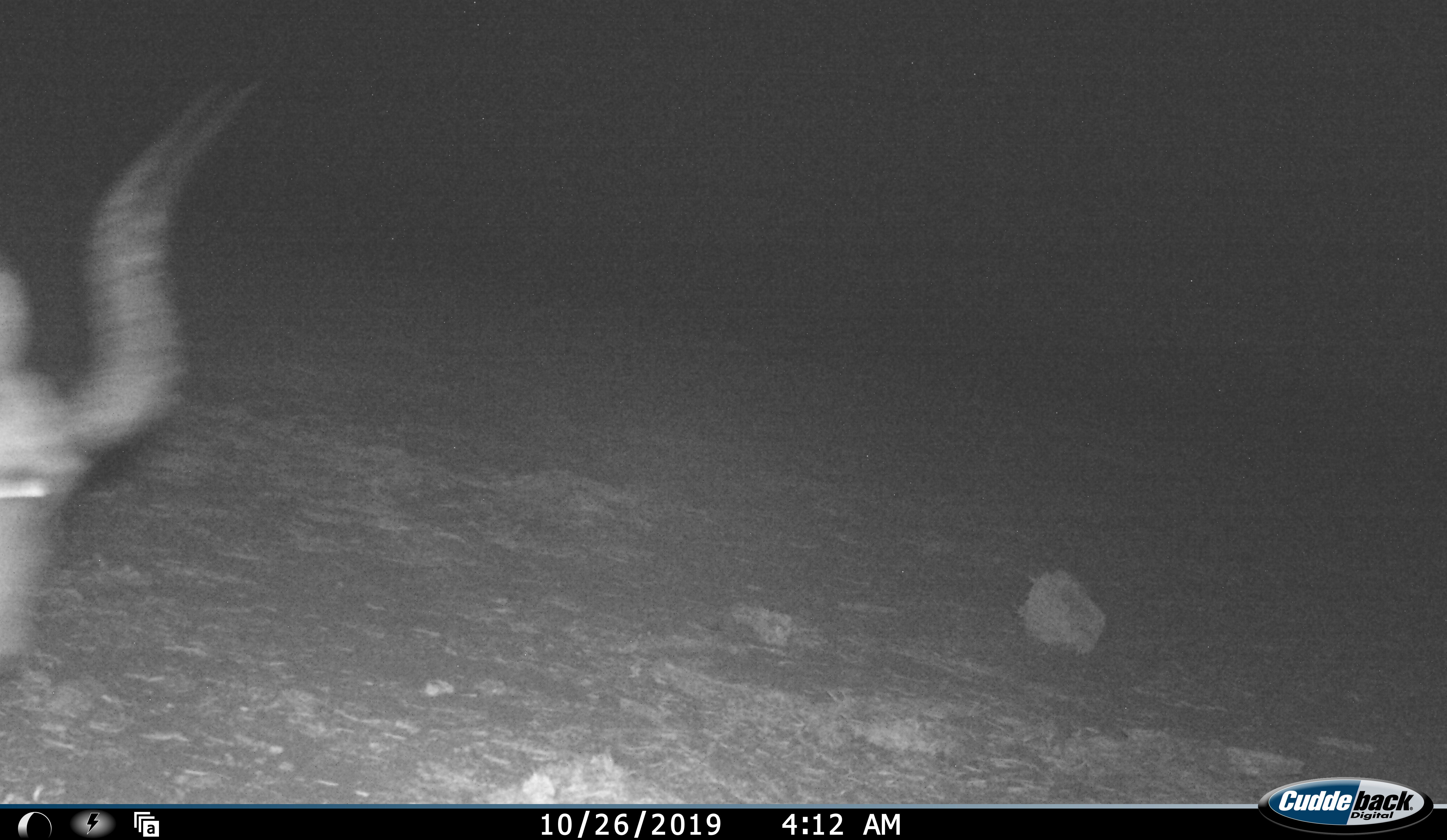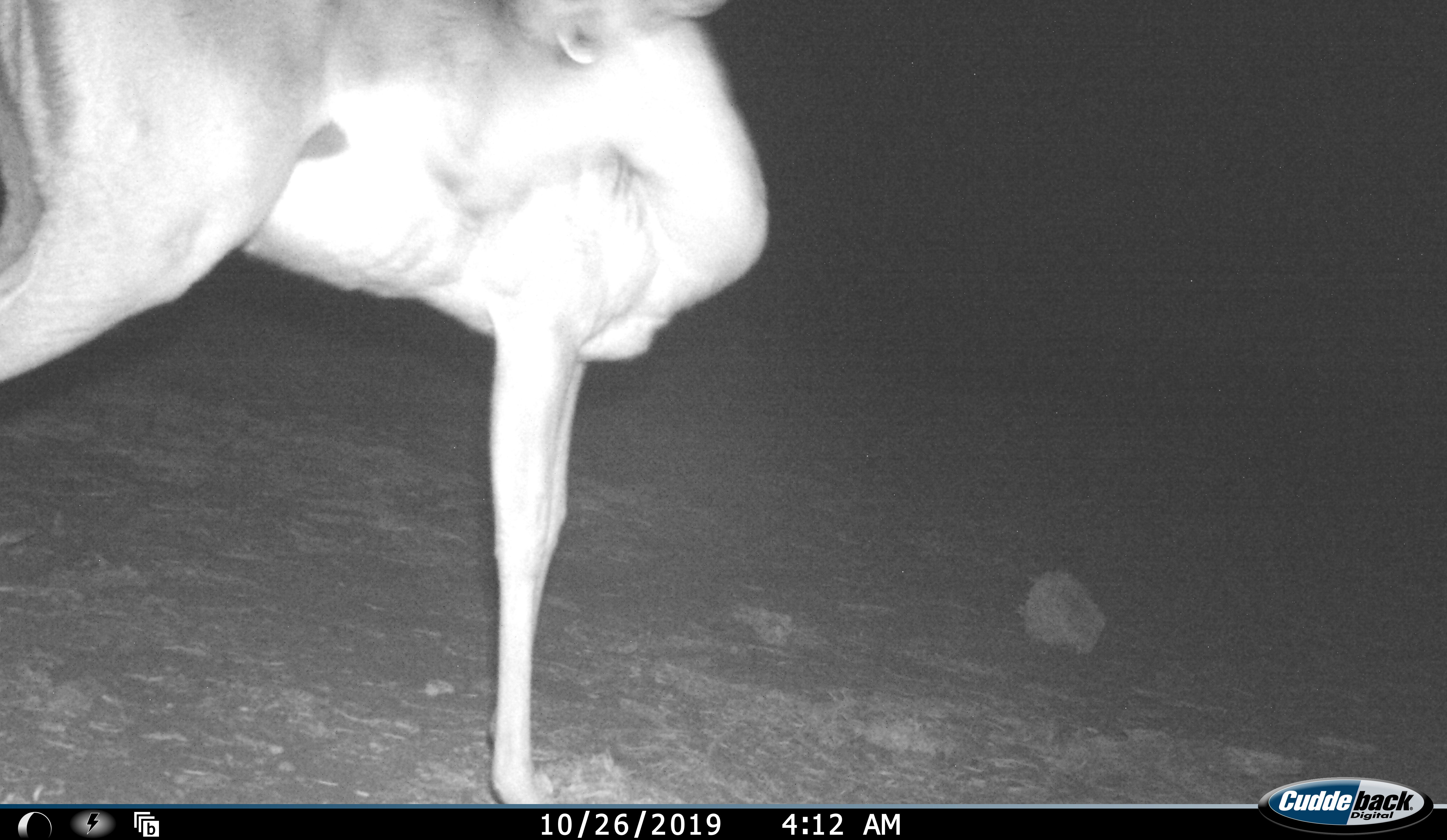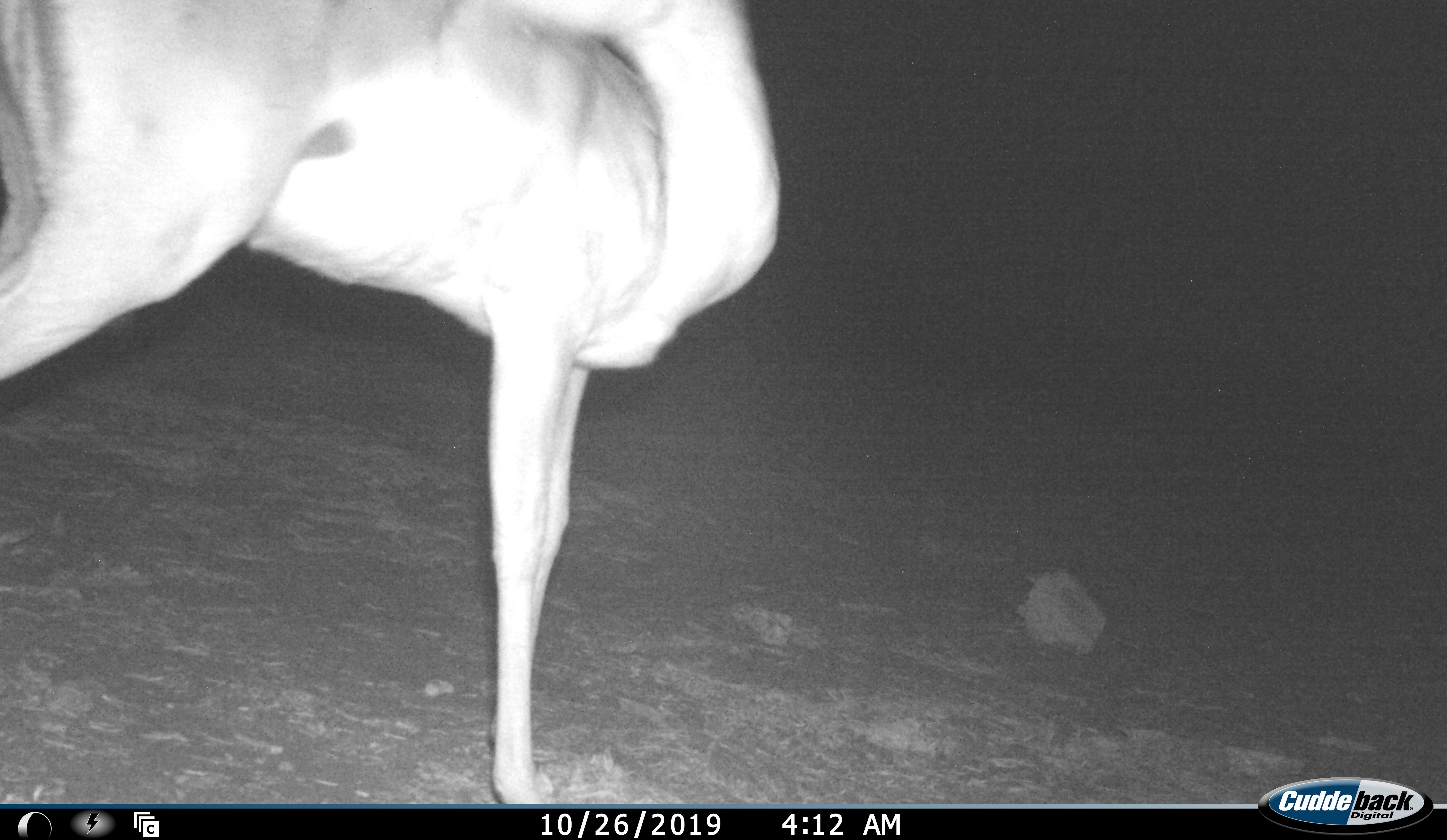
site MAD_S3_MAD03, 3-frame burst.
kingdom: Animalia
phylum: Chordata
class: Mammalia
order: Artiodactyla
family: Bovidae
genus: Aepyceros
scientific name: Aepyceros melampus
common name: impala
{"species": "impala (Aepyceros melampus)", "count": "1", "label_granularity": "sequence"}